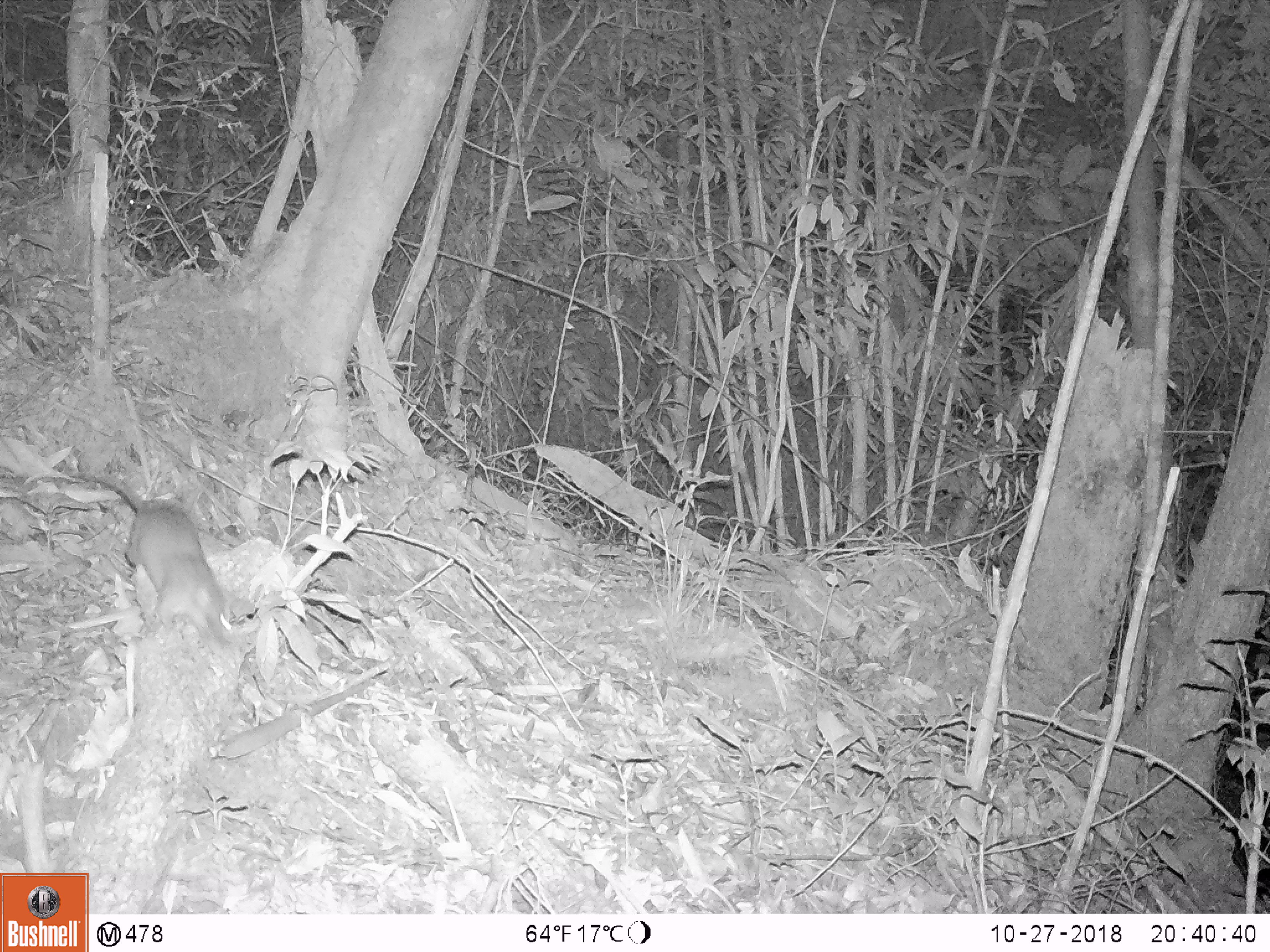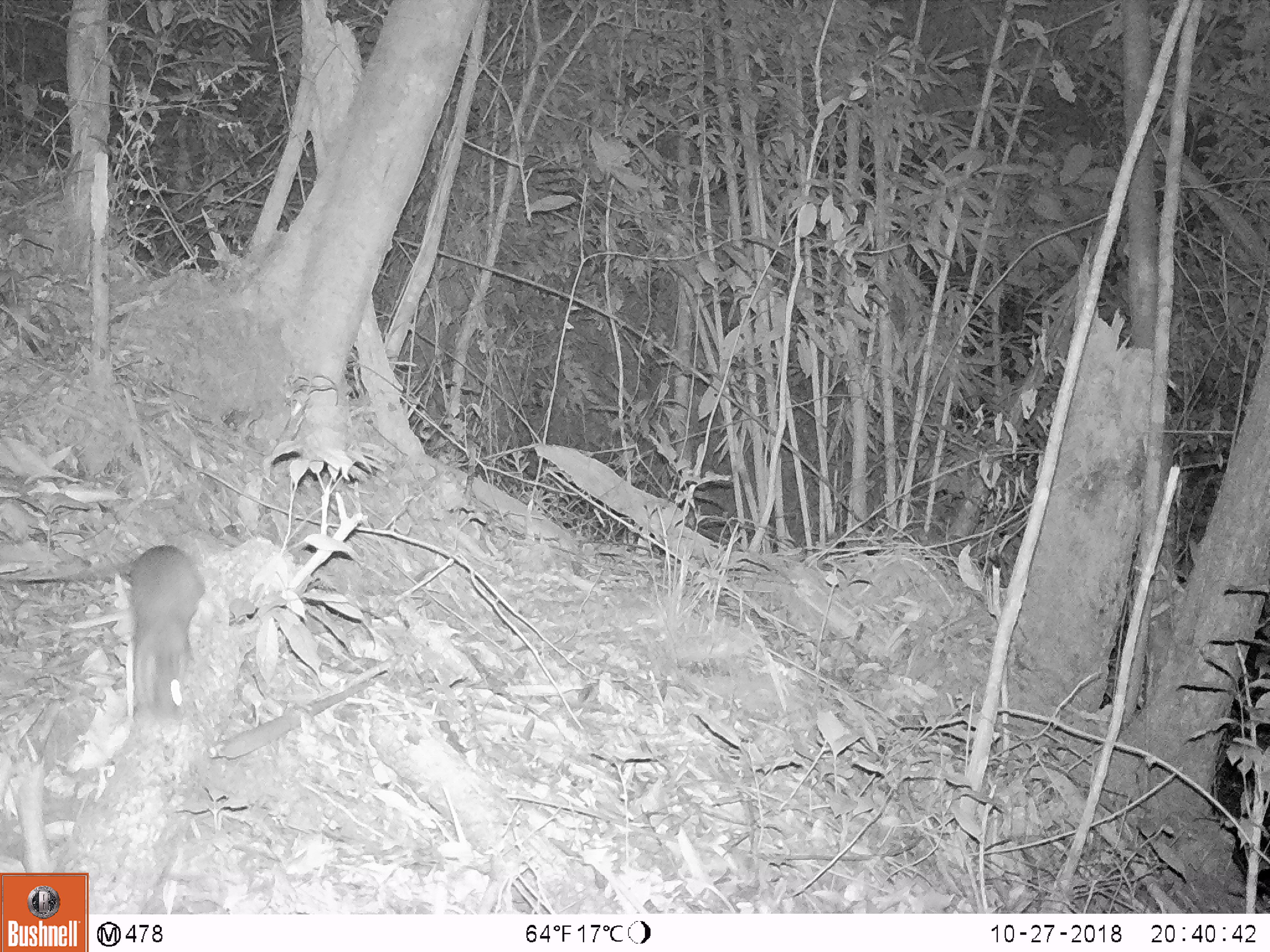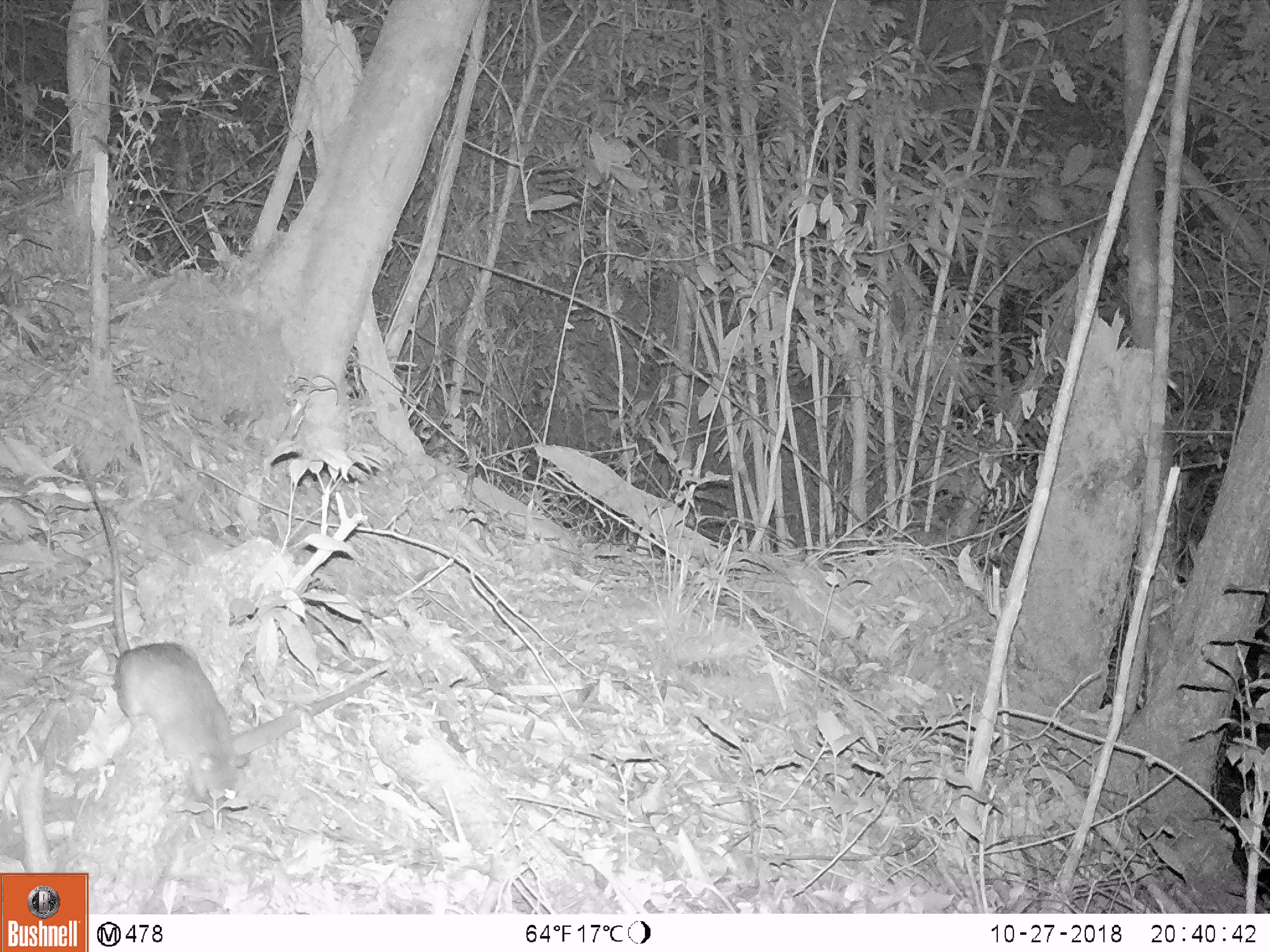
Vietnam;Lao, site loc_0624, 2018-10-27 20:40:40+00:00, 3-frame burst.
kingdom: Animalia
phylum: Chordata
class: Mammalia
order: Rodentia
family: Muridae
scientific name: Muridae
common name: old-world mice and rats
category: unidentified murid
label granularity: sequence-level